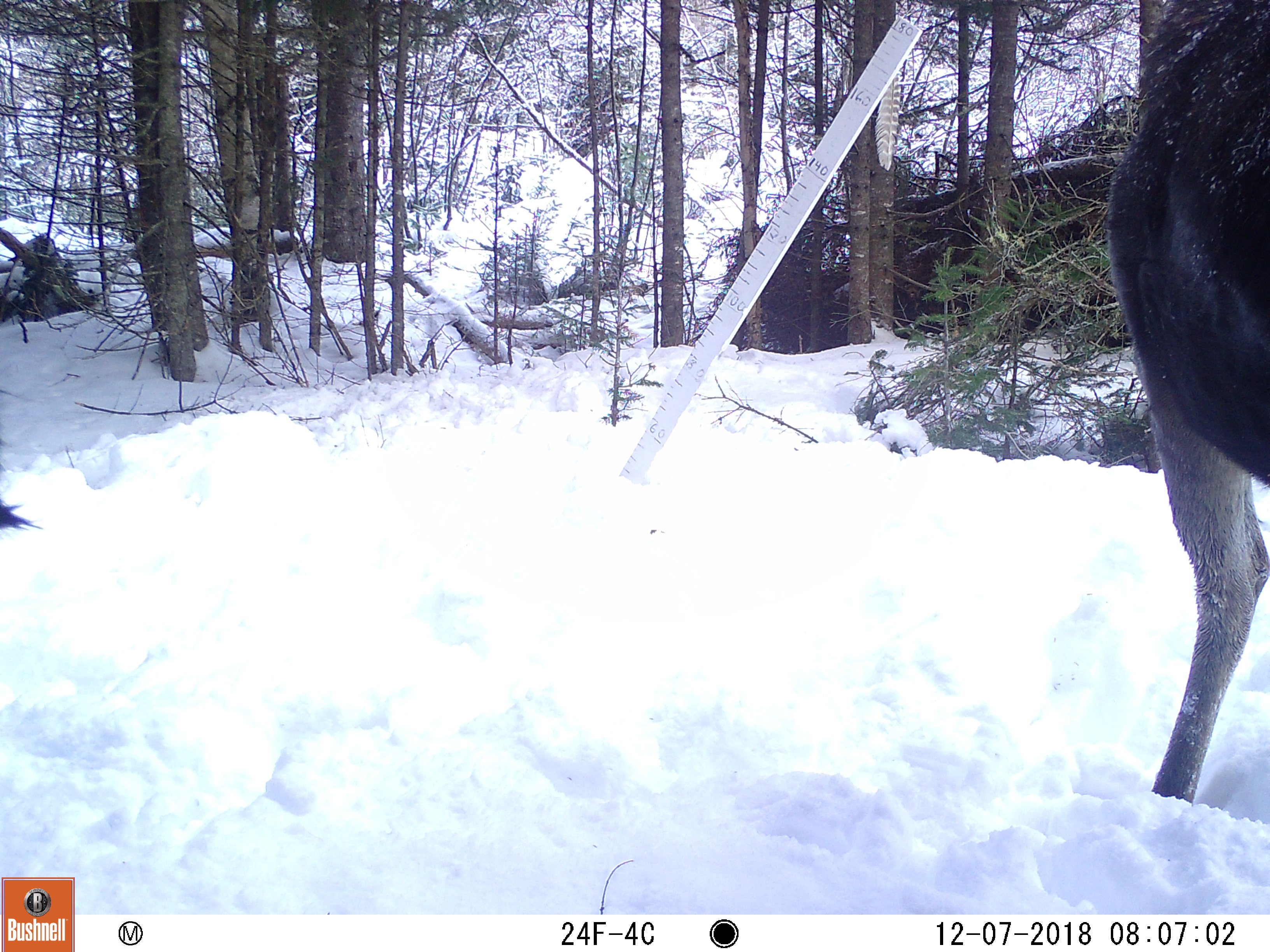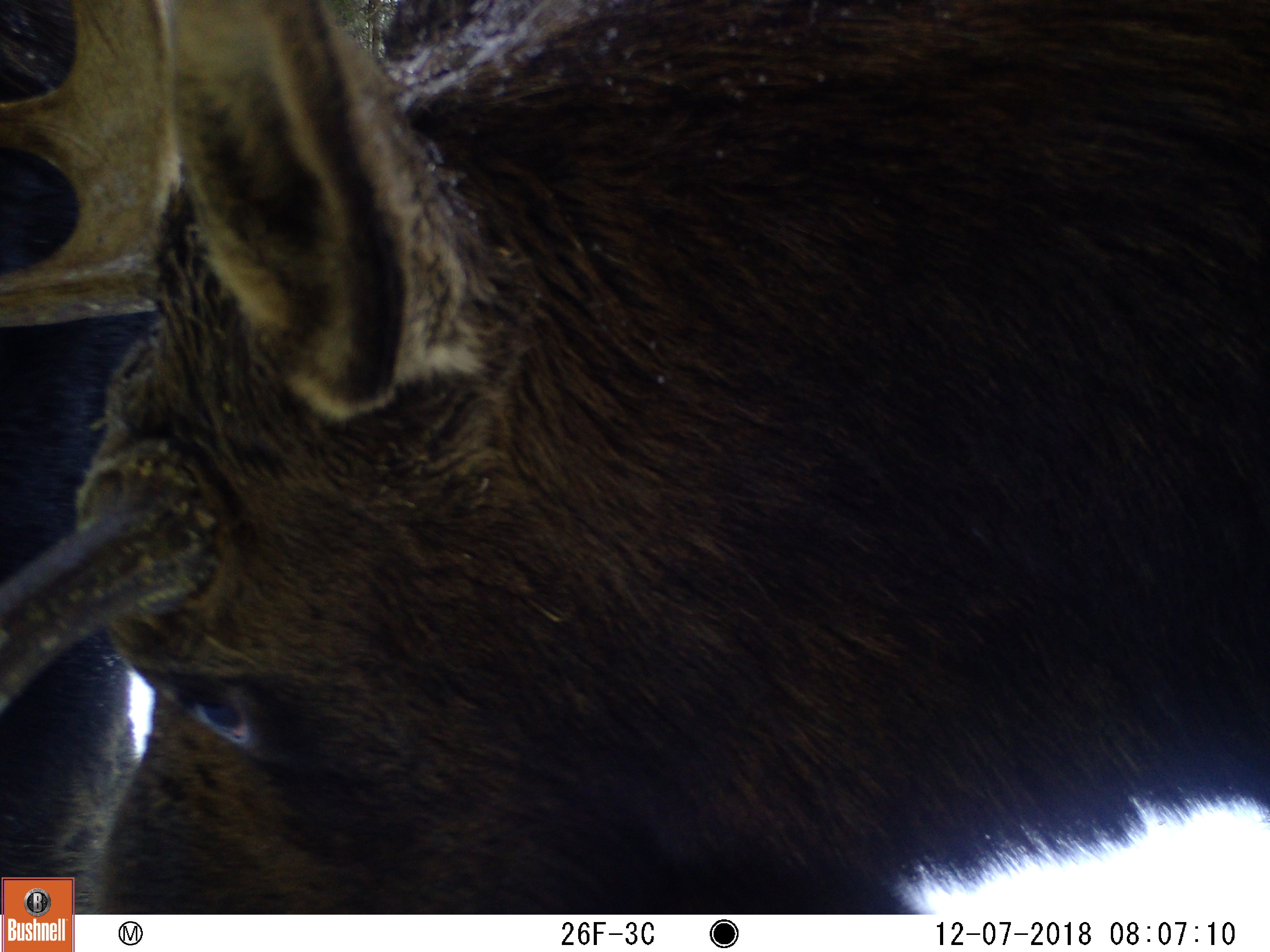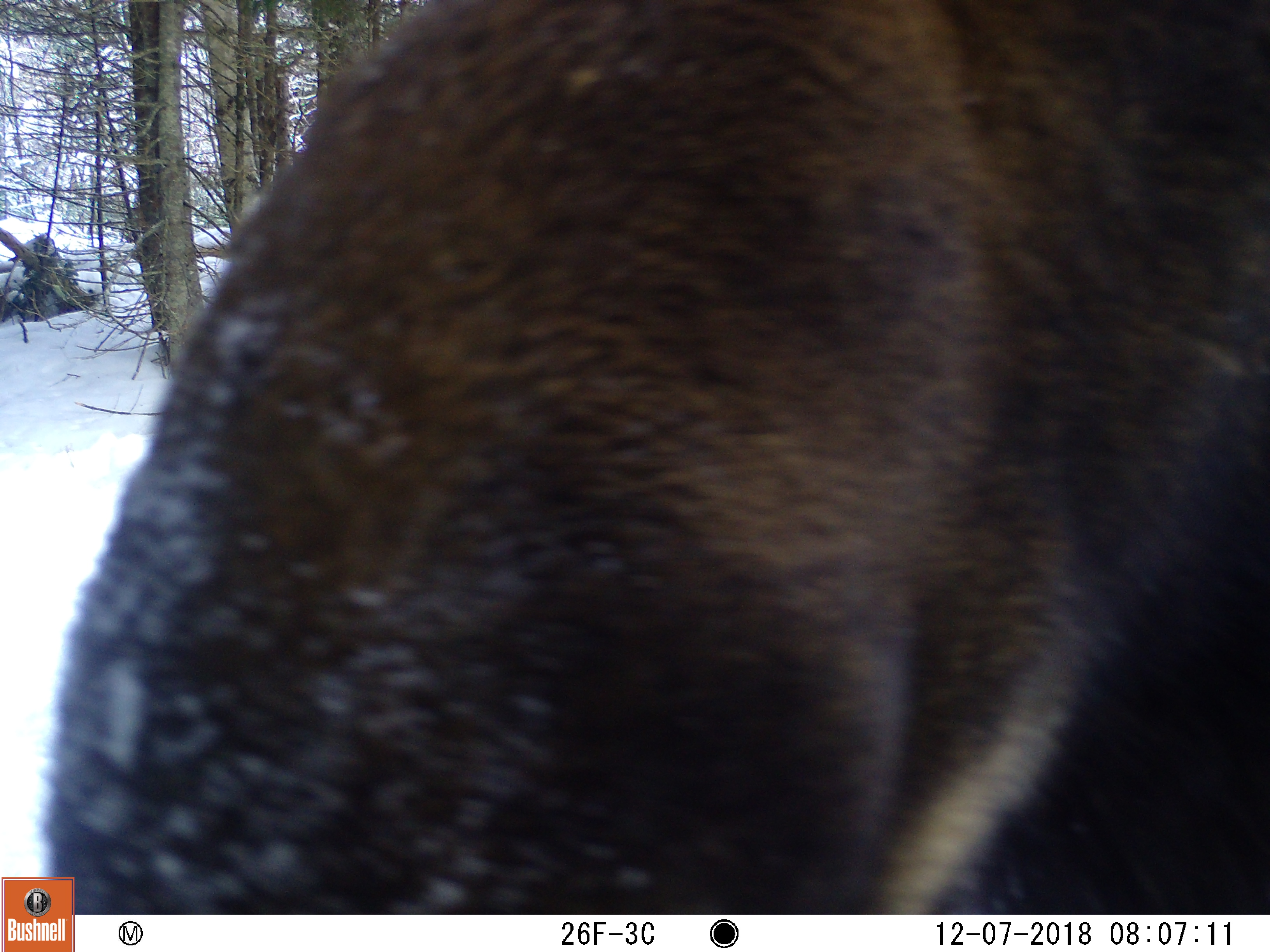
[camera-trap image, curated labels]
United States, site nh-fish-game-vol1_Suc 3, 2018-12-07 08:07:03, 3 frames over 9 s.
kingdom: Animalia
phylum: Chordata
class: Mammalia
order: Artiodactyla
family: Cervidae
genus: Alces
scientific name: Alces alces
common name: moose